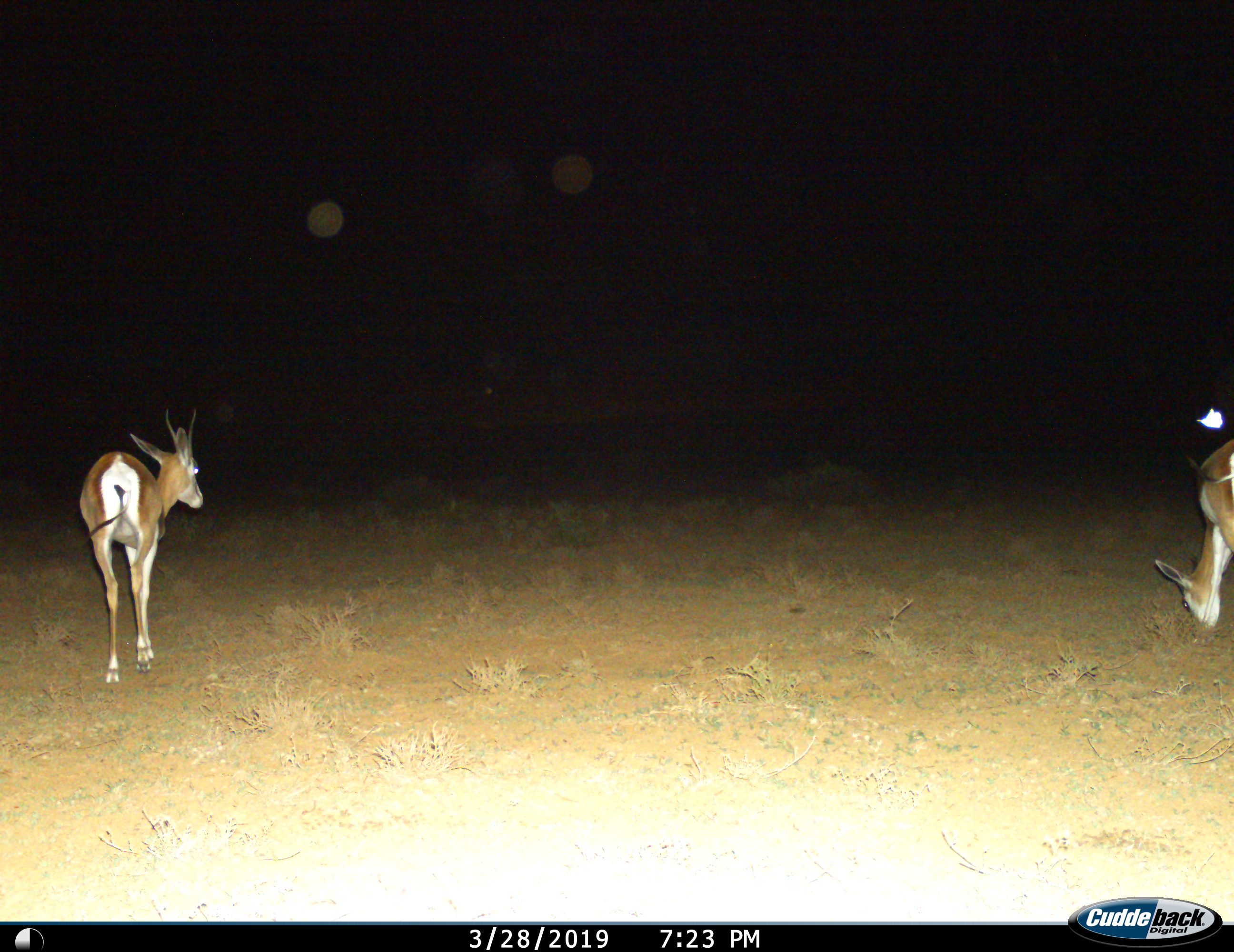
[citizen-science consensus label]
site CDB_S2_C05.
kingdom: Animalia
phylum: Chordata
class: Mammalia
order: Artiodactyla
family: Bovidae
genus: Antidorcas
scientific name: Antidorcas marsupialis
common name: springbok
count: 2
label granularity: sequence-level